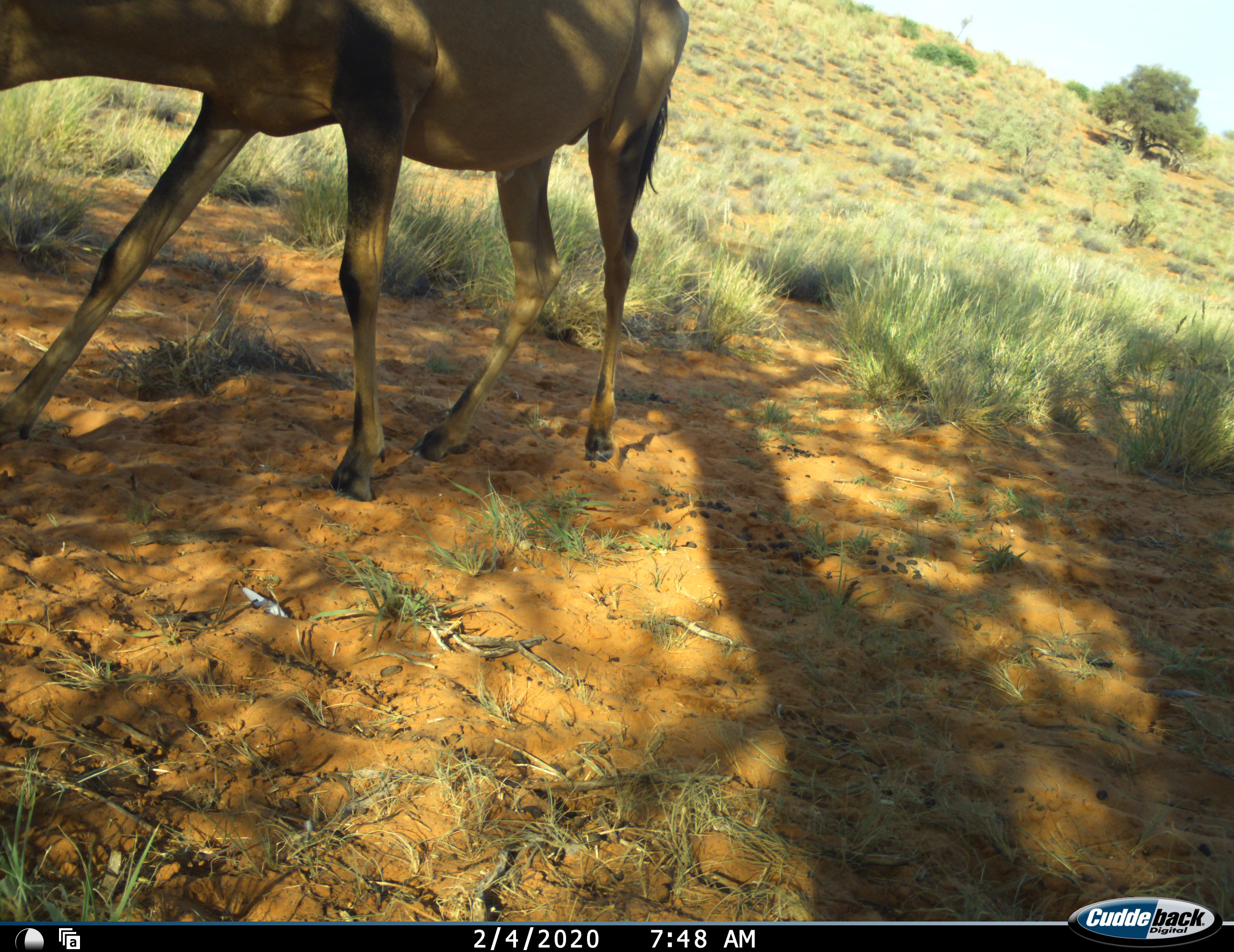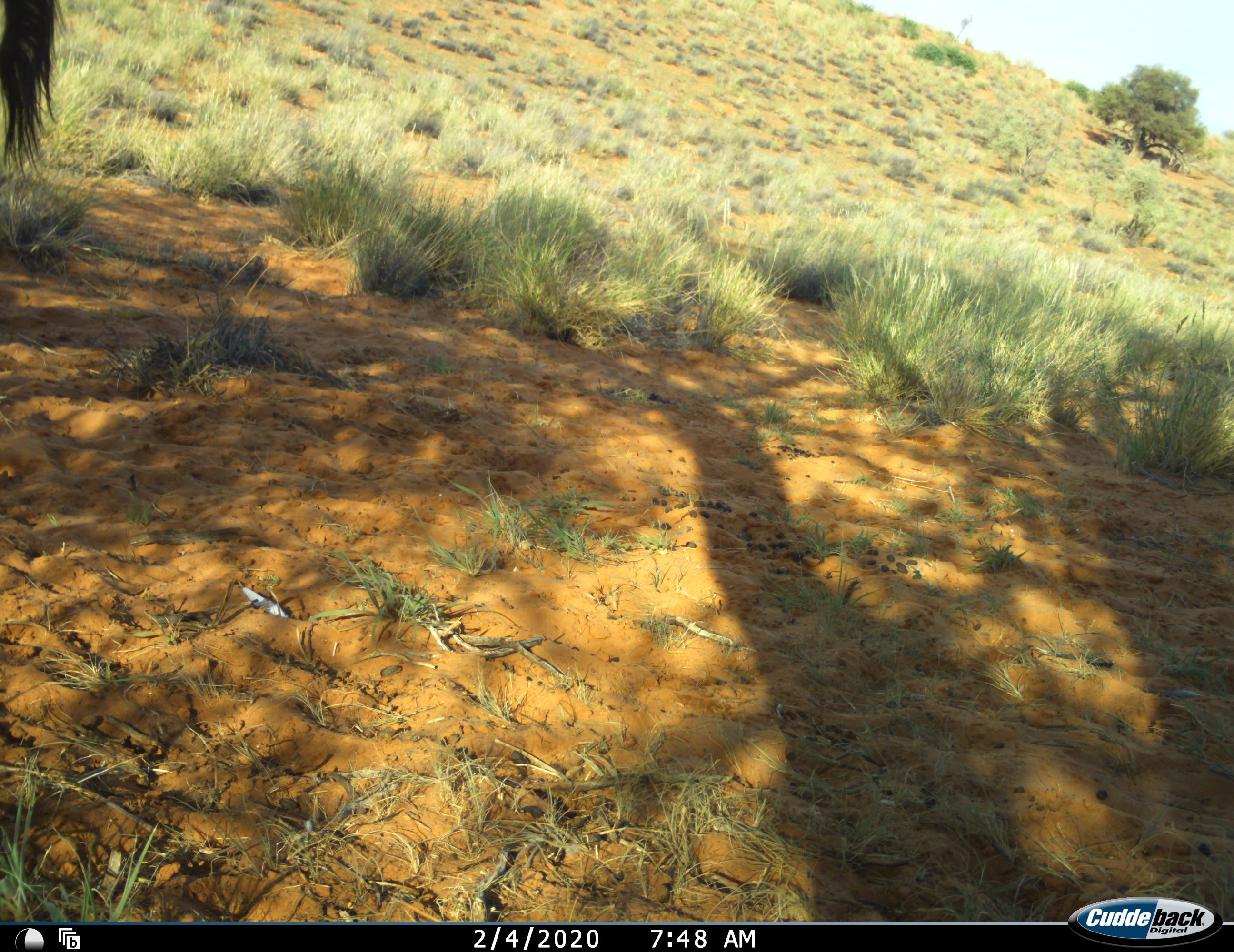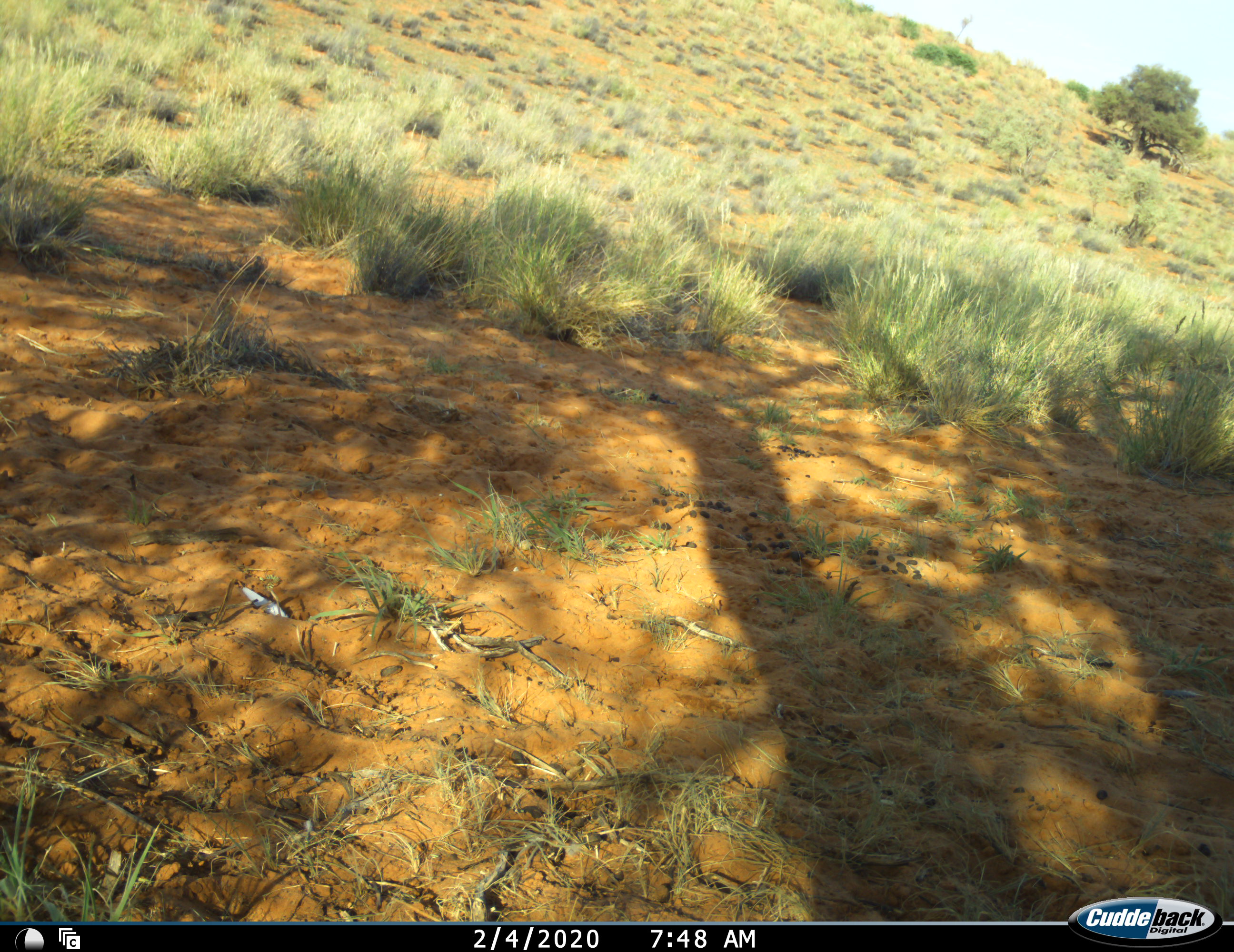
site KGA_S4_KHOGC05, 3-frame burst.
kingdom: Animalia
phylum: Chordata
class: Mammalia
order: Artiodactyla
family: Bovidae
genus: Alcelaphus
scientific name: Alcelaphus buselaphus caama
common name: red hartebeest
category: hartebeestred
Hartebeestred (red hartebeest) (Alcelaphus buselaphus caama), count 1. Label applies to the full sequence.